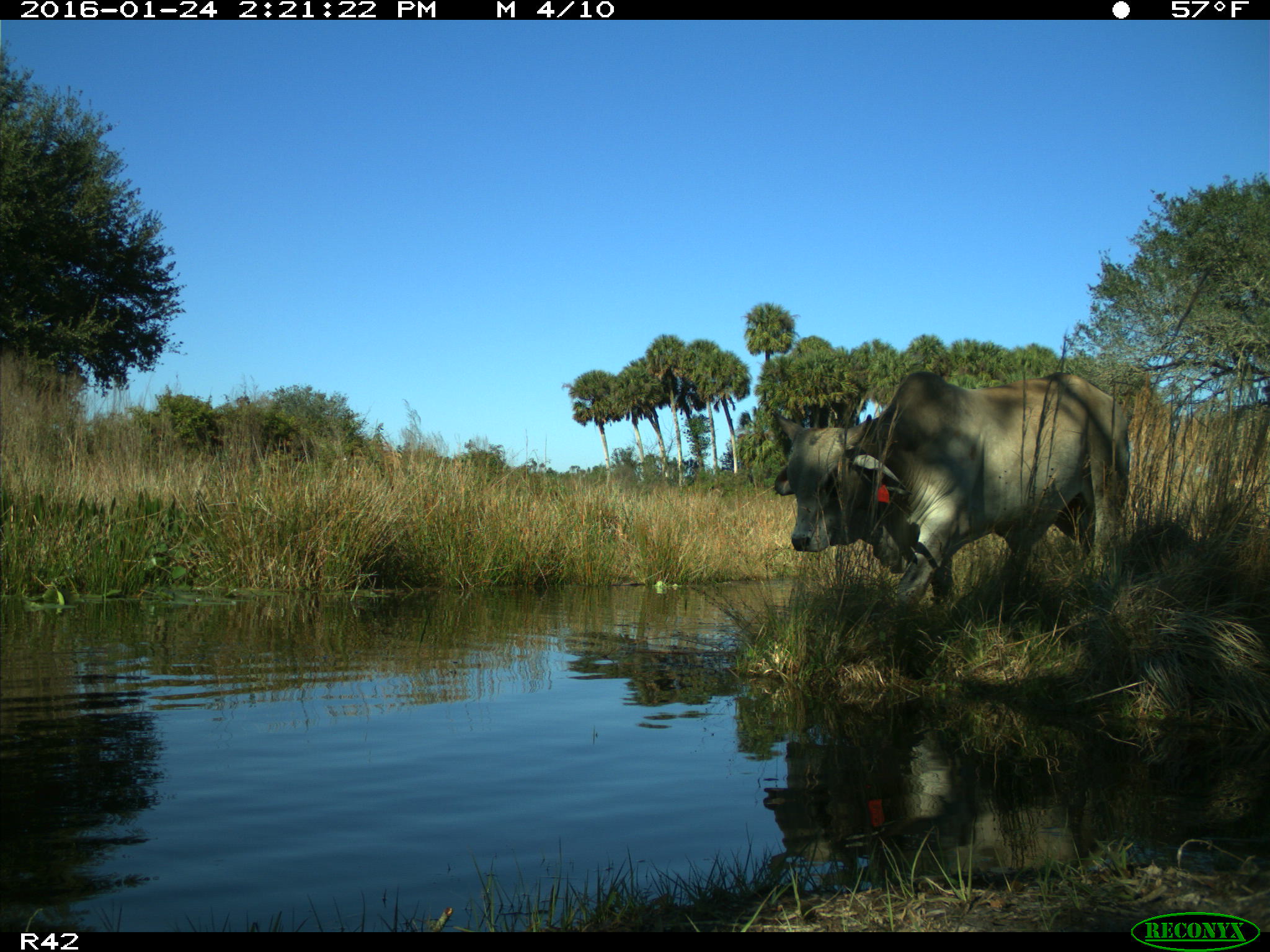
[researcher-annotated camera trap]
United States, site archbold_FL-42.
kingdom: Animalia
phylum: Chordata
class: Mammalia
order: Artiodactyla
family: Bovidae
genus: Bos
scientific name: Bos taurus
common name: domestic cow